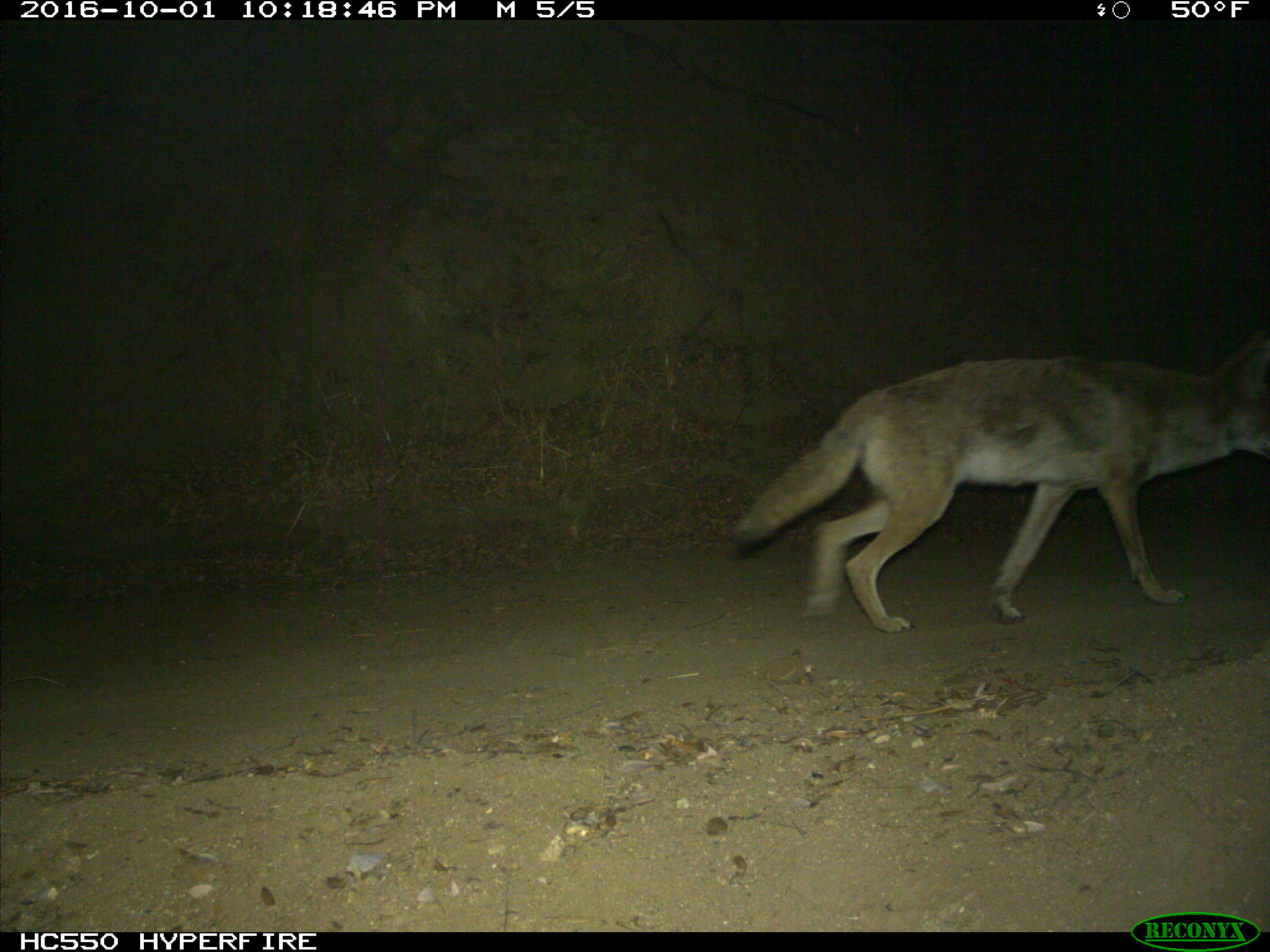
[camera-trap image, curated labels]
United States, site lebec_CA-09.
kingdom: Animalia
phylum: Chordata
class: Mammalia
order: Carnivora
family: Canidae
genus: Canis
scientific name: Canis latrans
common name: coyote